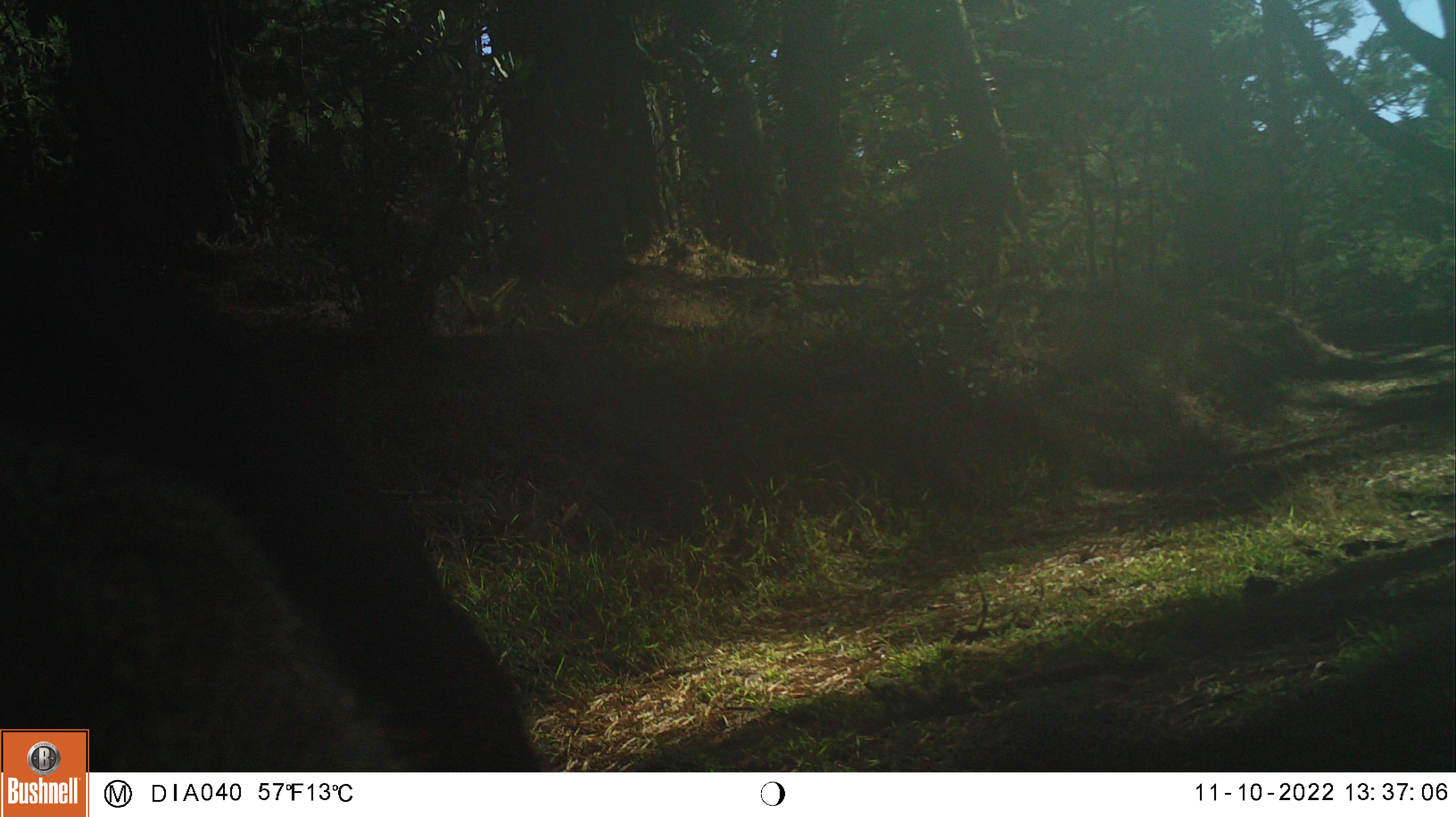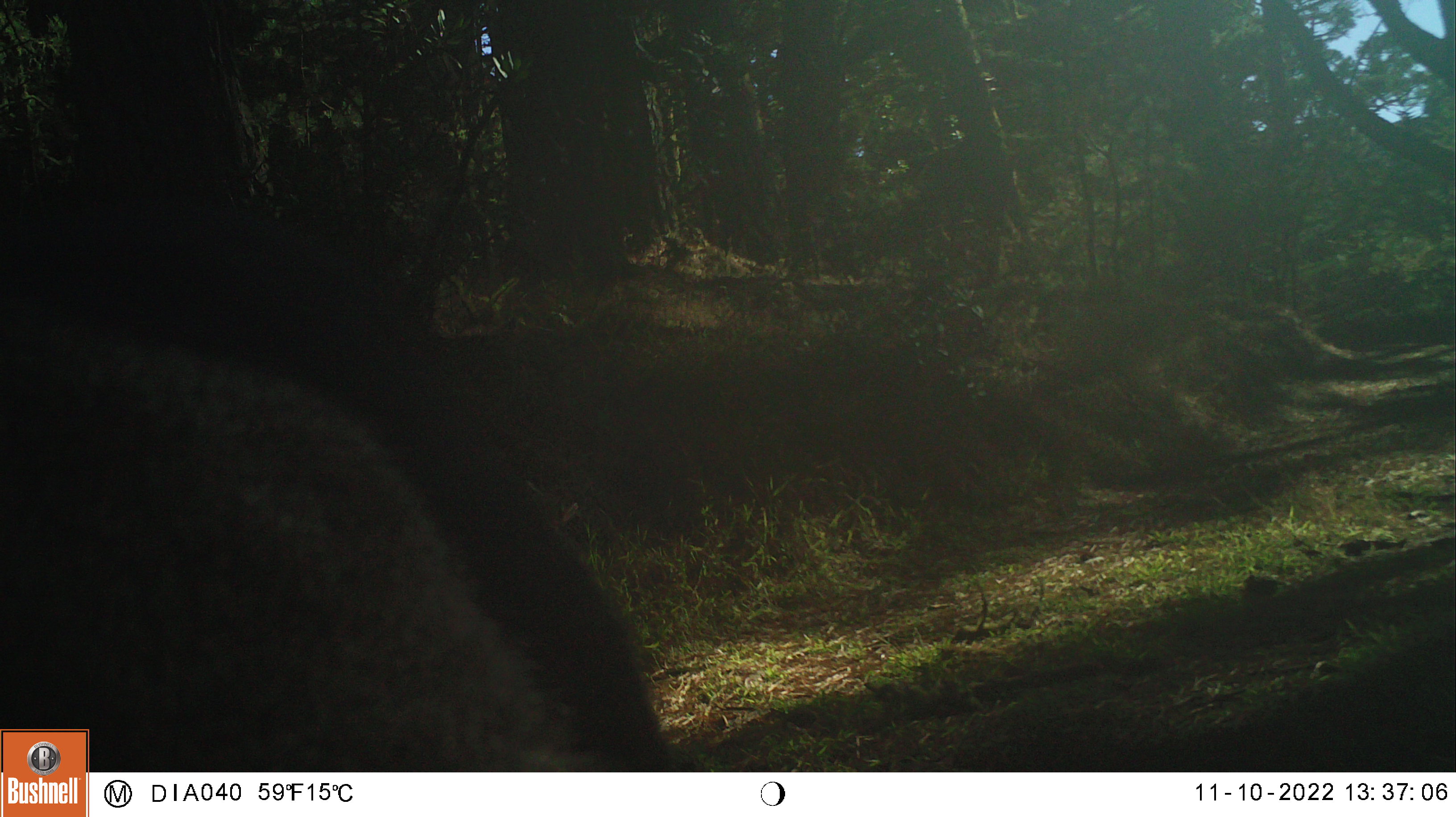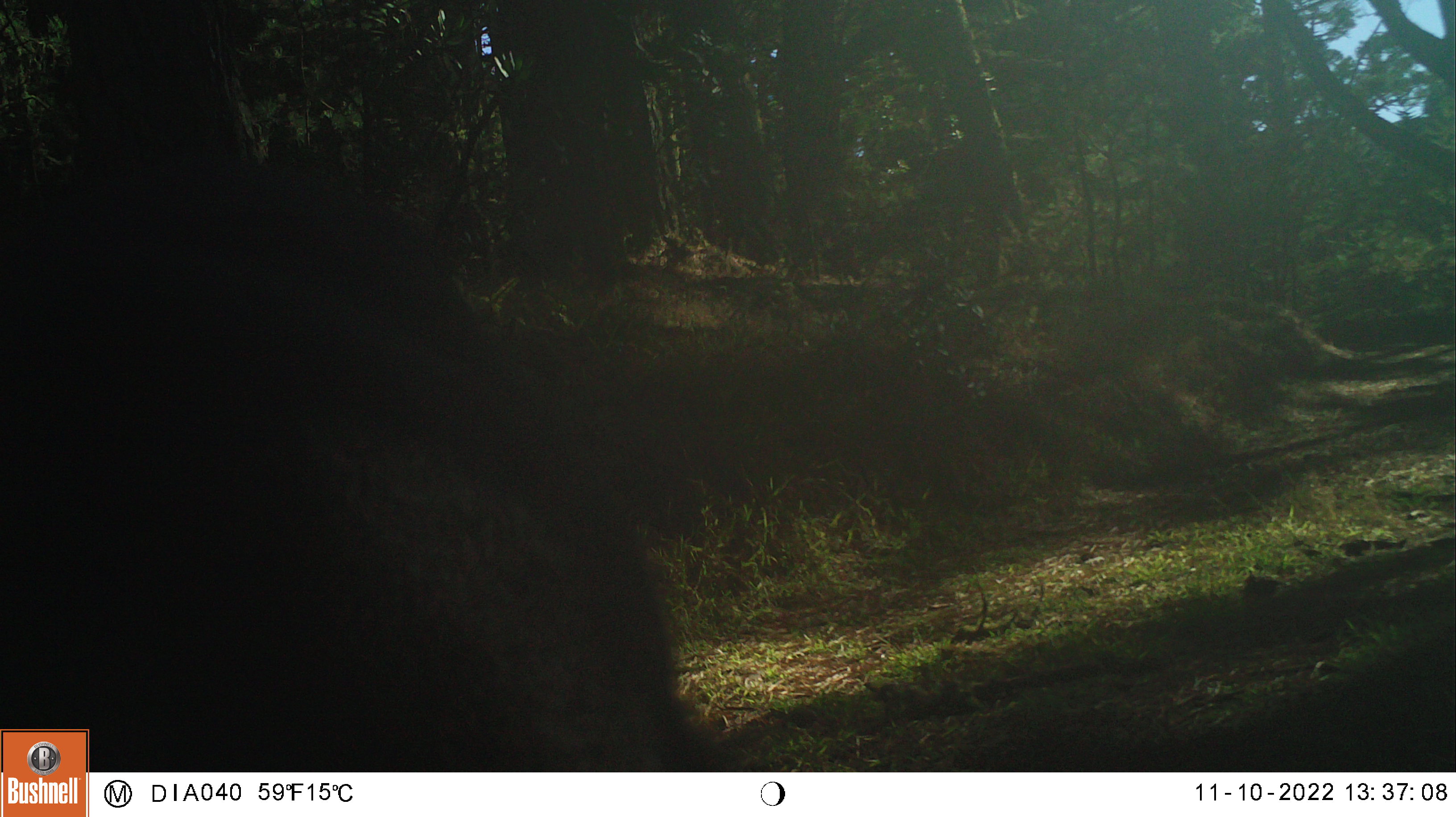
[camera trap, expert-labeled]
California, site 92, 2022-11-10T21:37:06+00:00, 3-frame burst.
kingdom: Animalia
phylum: Chordata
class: Mammalia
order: Artiodactyla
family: Cervidae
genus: Odocoileus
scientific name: Odocoileus hemionus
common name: mule deer